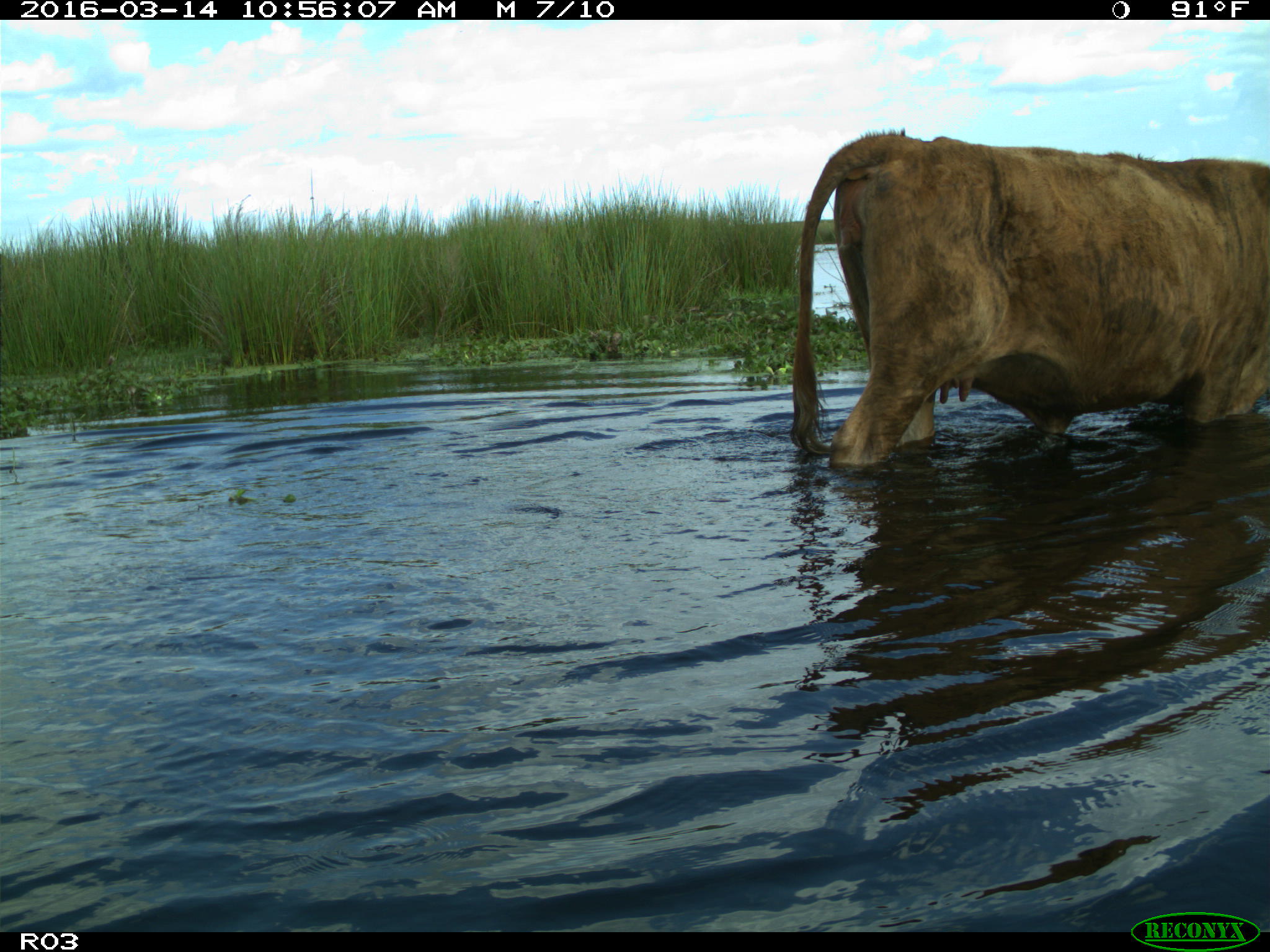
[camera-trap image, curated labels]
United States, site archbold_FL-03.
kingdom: Animalia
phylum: Chordata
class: Mammalia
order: Artiodactyla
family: Bovidae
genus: Bos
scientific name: Bos taurus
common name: domestic cow